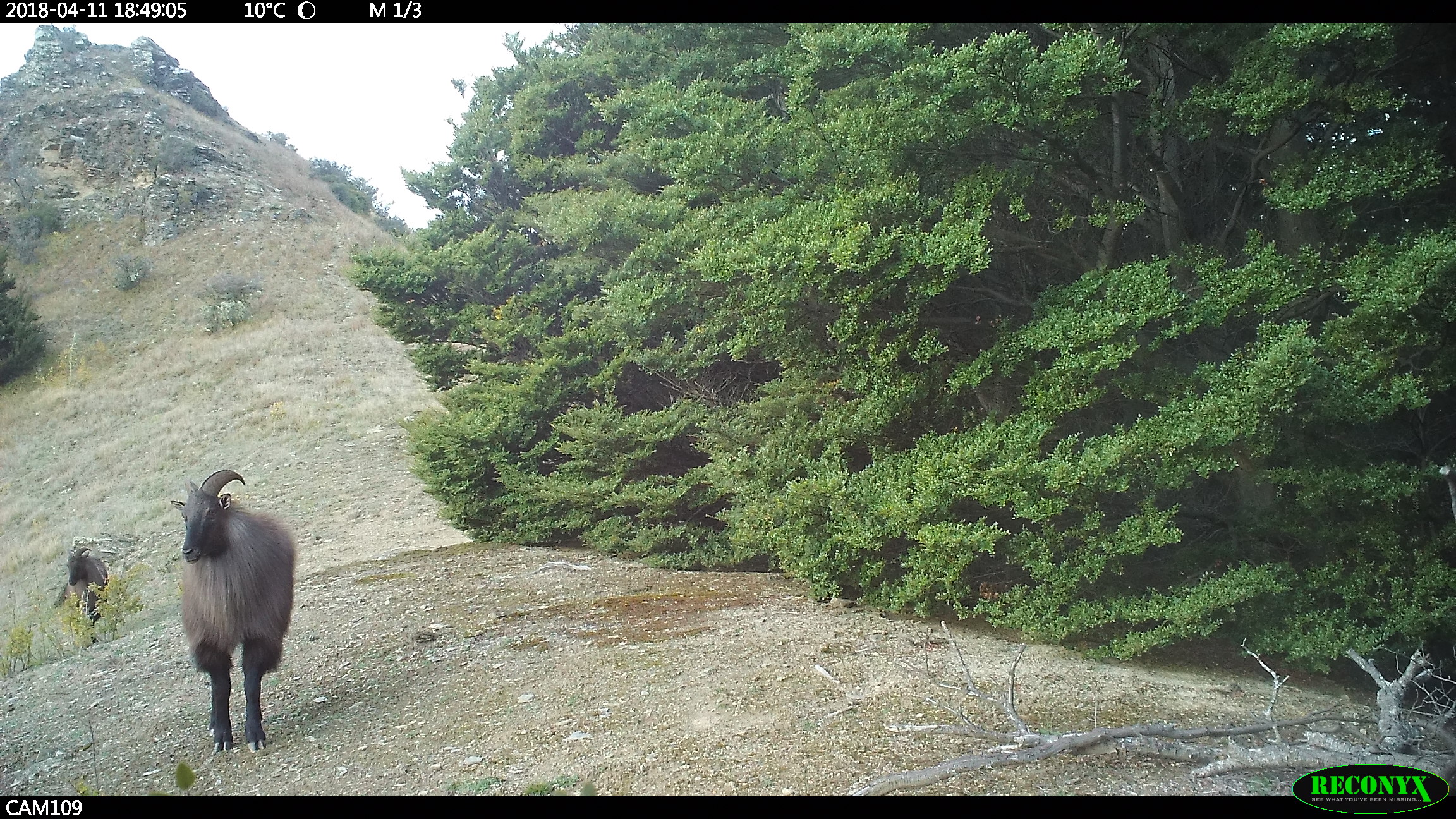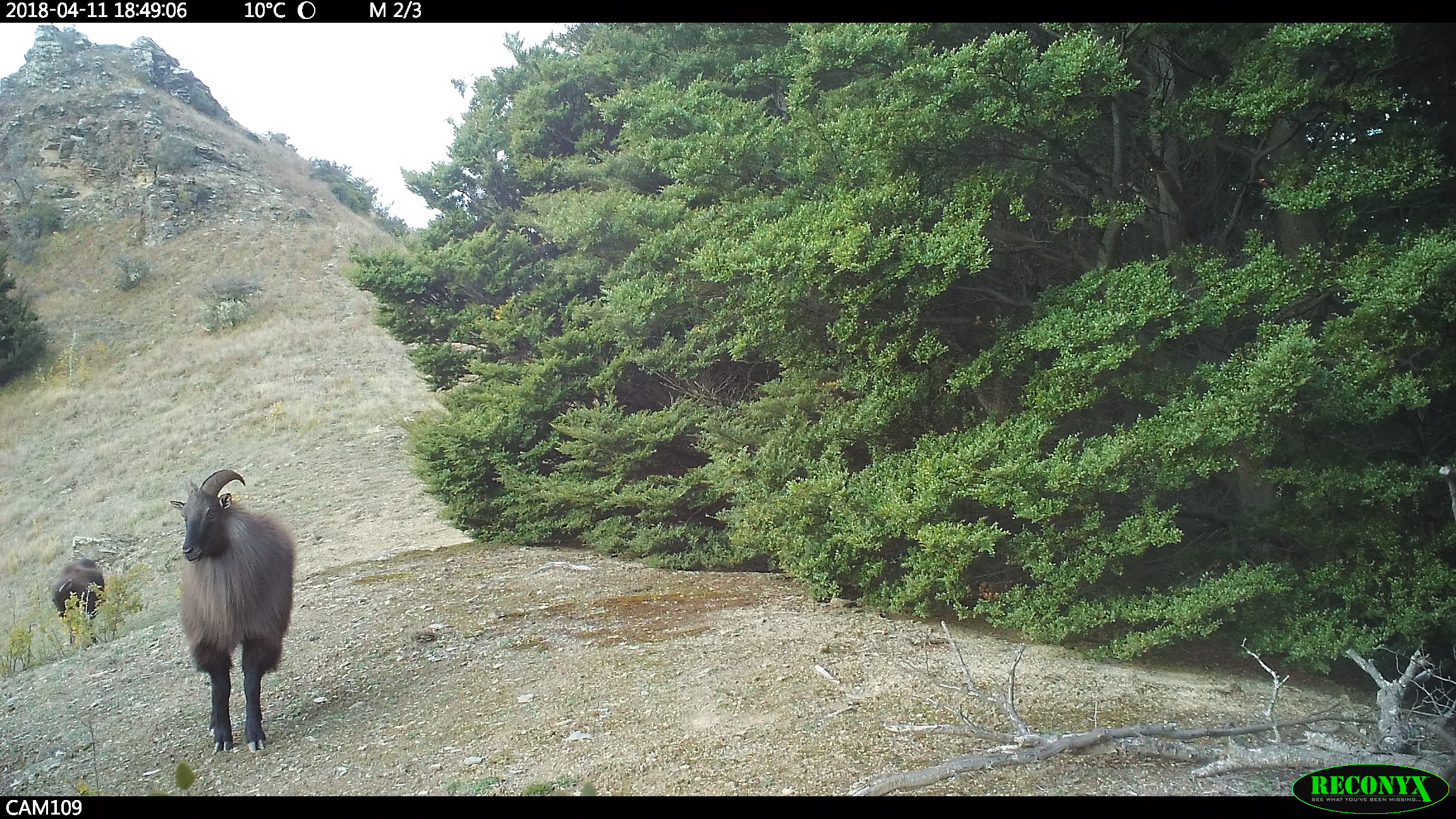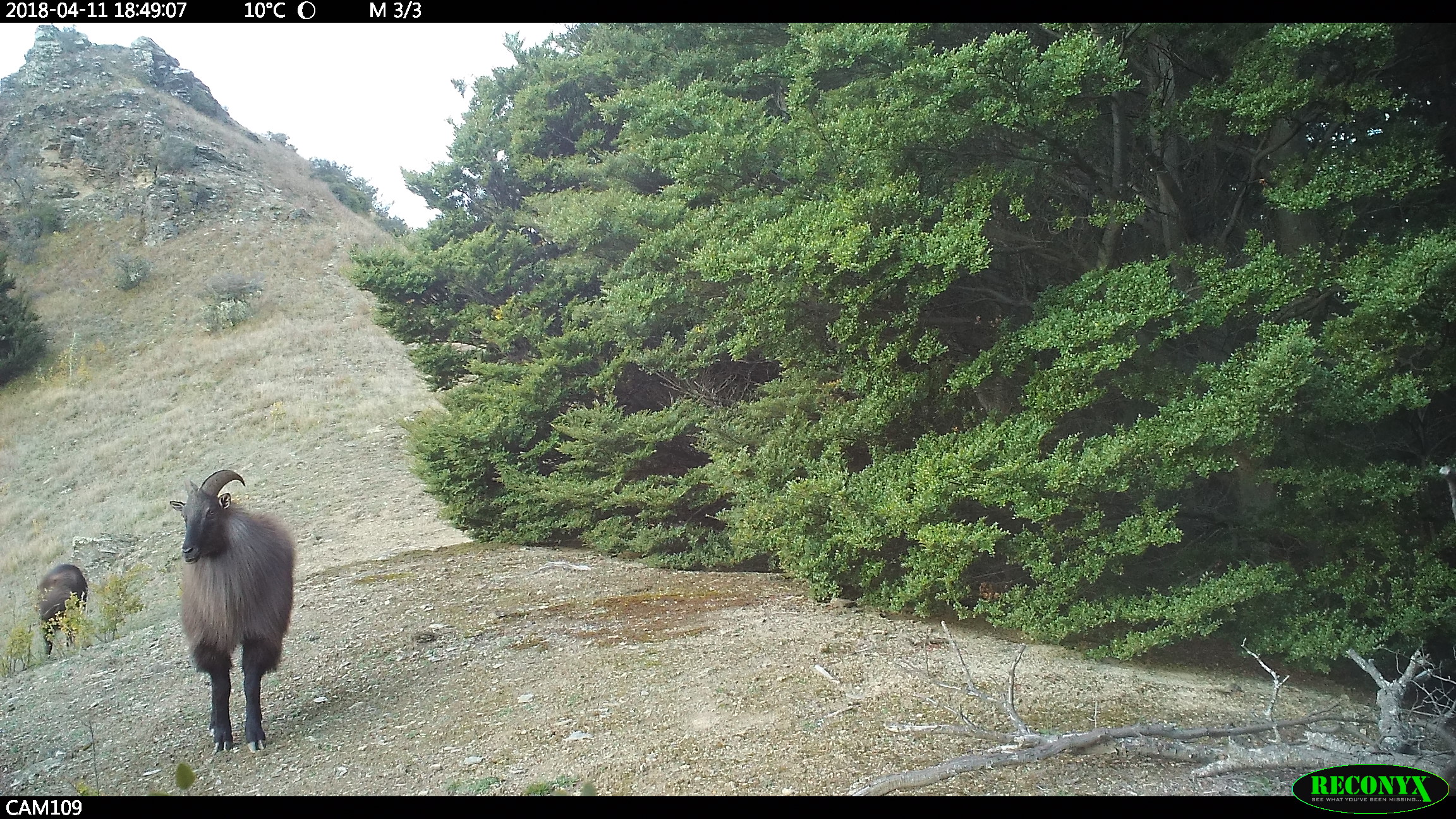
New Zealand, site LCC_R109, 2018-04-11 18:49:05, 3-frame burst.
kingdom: Animalia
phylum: Chordata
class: Mammalia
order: Artiodactyla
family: Bovidae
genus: Nilgiritragus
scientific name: Nilgiritragus hylocrius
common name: tahr